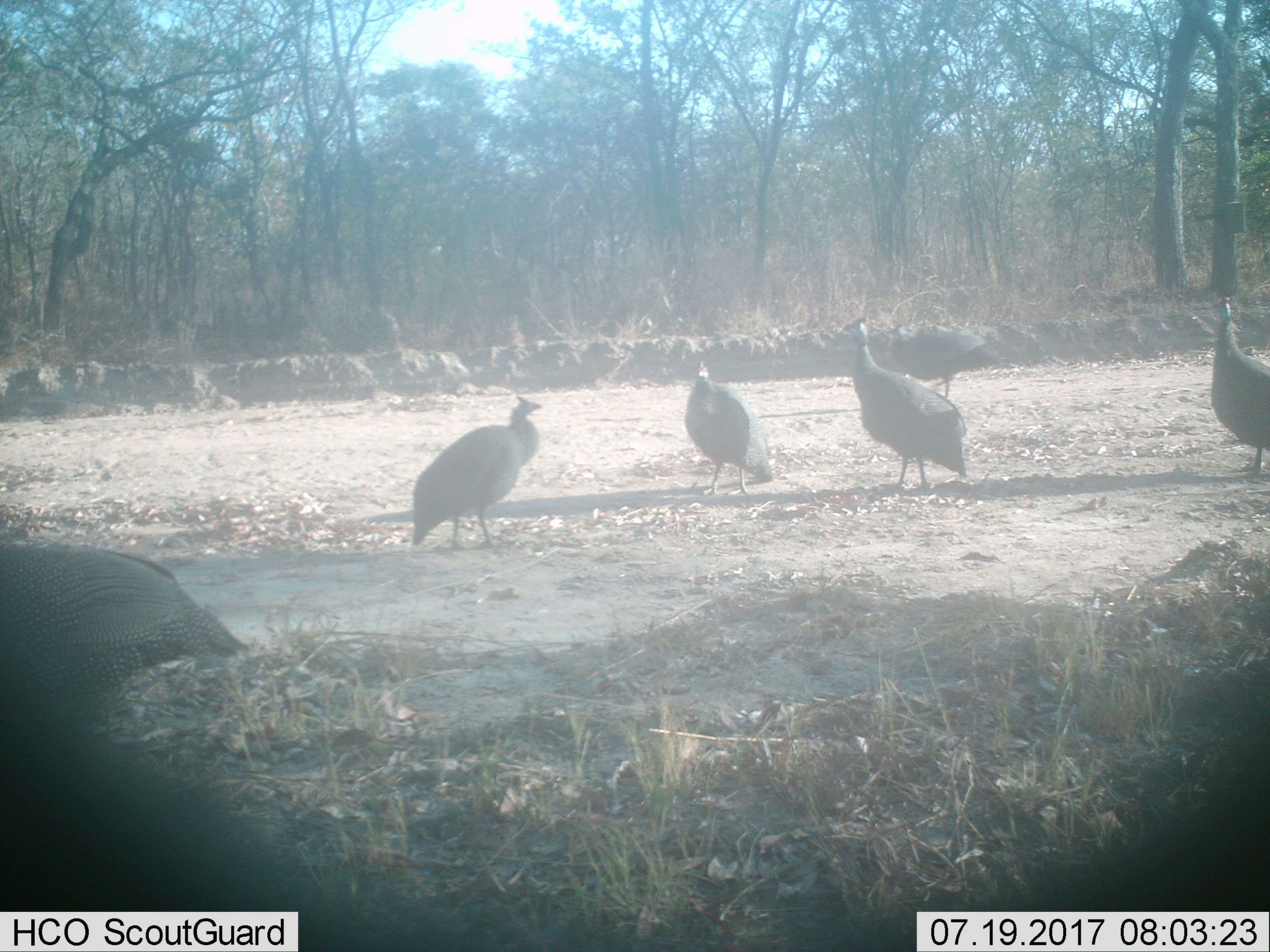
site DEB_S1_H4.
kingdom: Animalia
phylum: Chordata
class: Aves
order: Galliformes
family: Numididae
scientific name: Numididae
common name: guineafowl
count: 6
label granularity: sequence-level